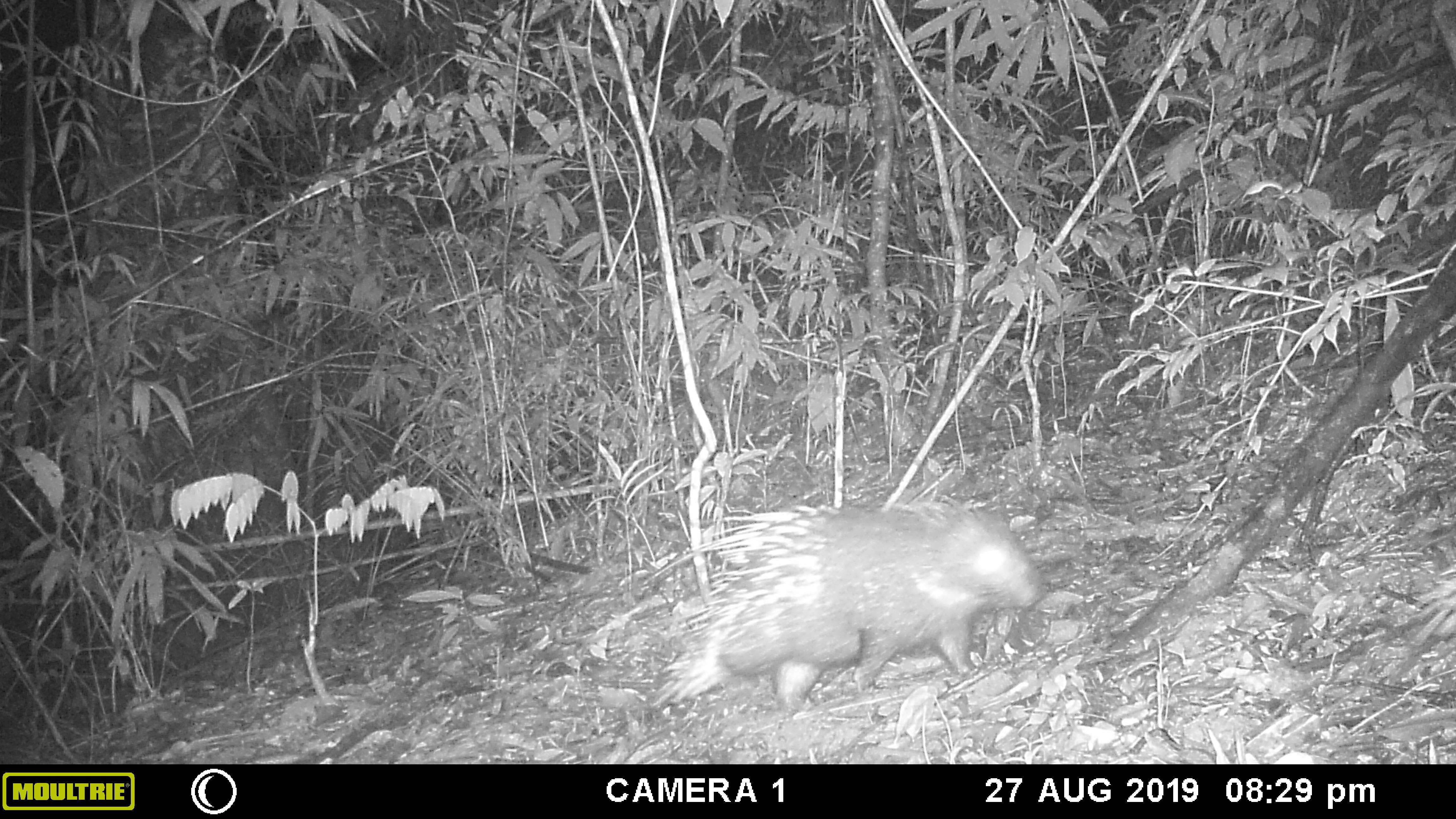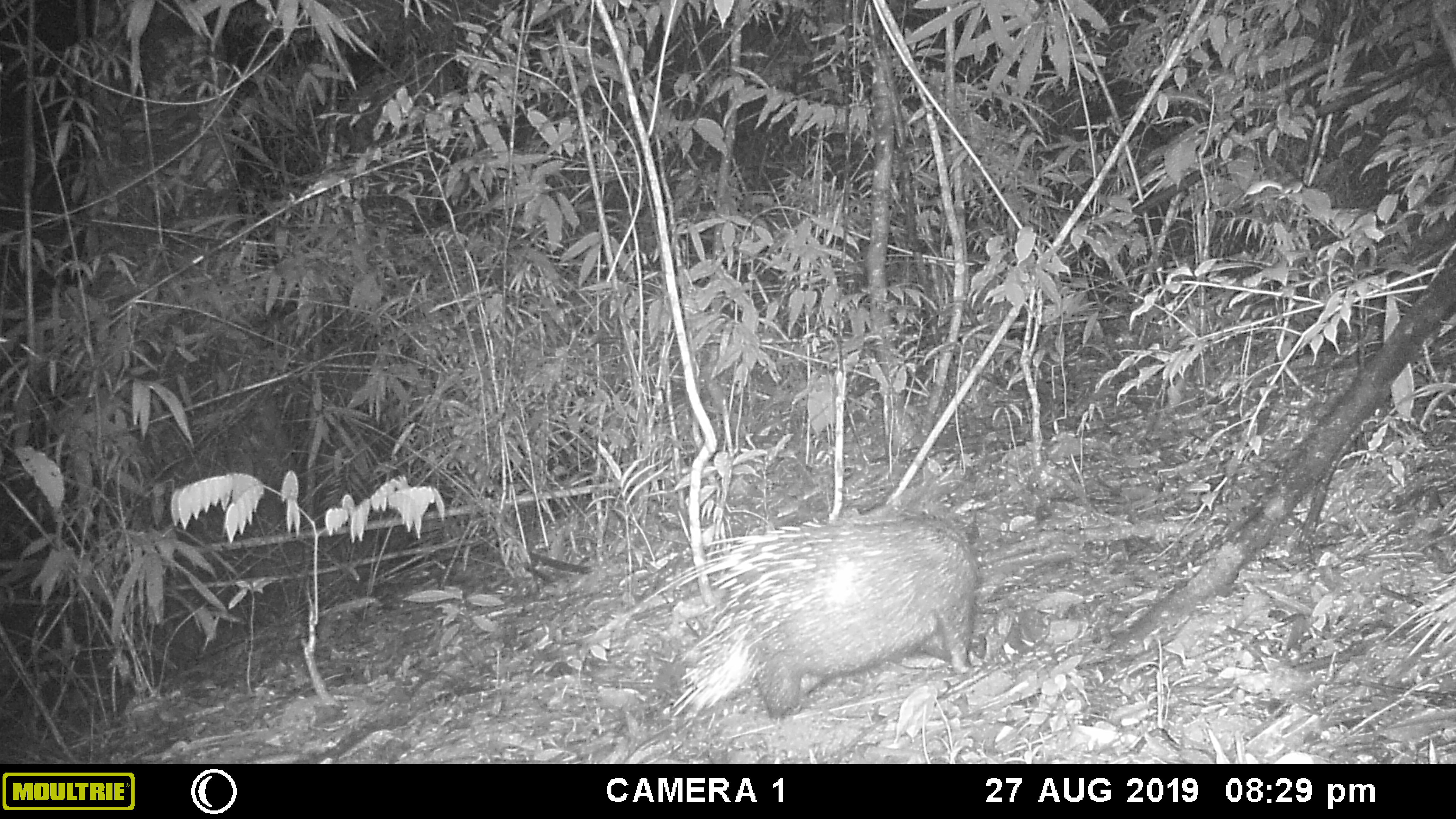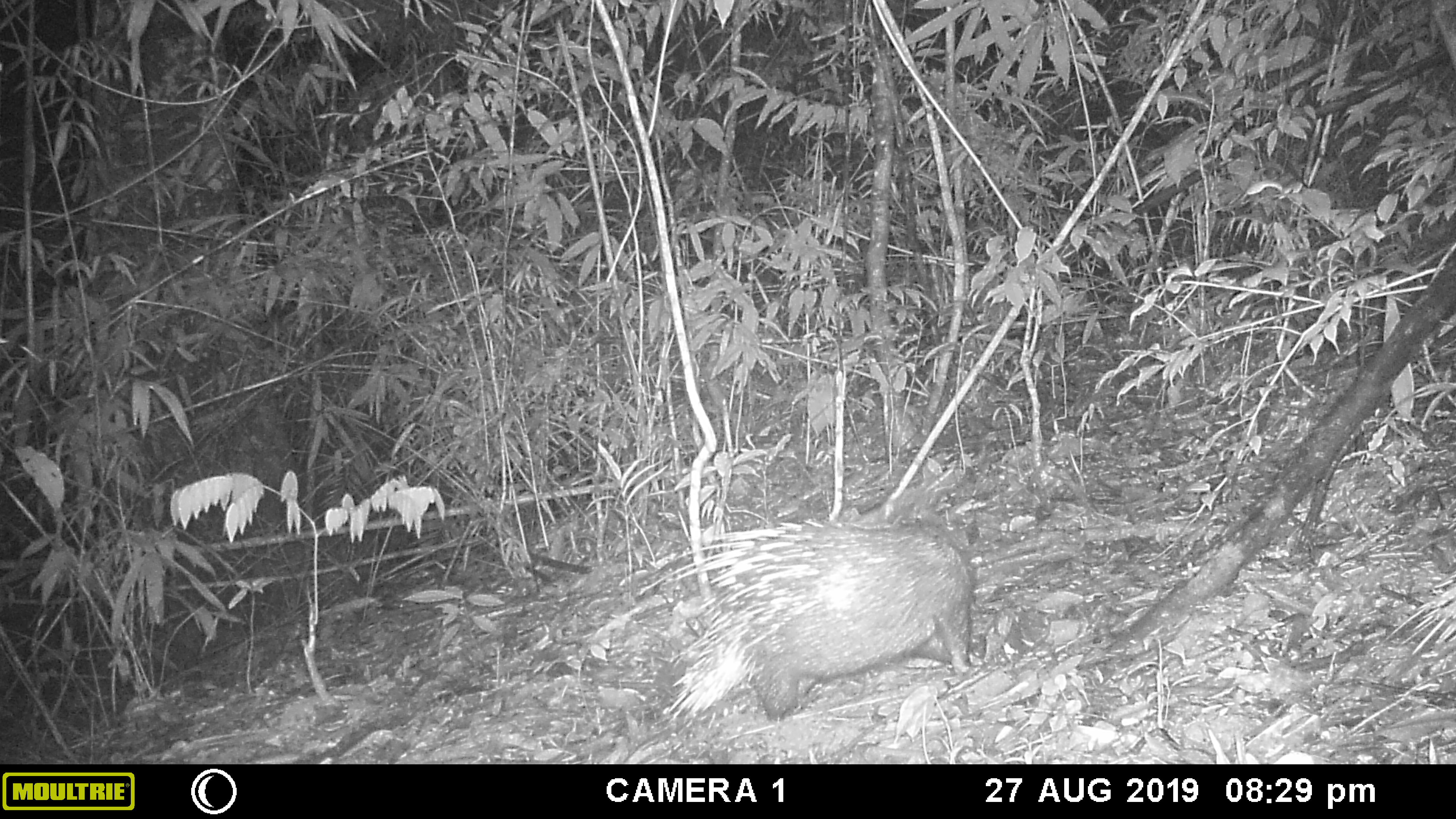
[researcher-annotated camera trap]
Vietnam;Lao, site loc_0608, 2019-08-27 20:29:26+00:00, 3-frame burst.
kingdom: Animalia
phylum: Chordata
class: Mammalia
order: Rodentia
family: Hystricidae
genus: Hystrix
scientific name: Hystrix brachyura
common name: malayan porcupine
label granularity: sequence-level